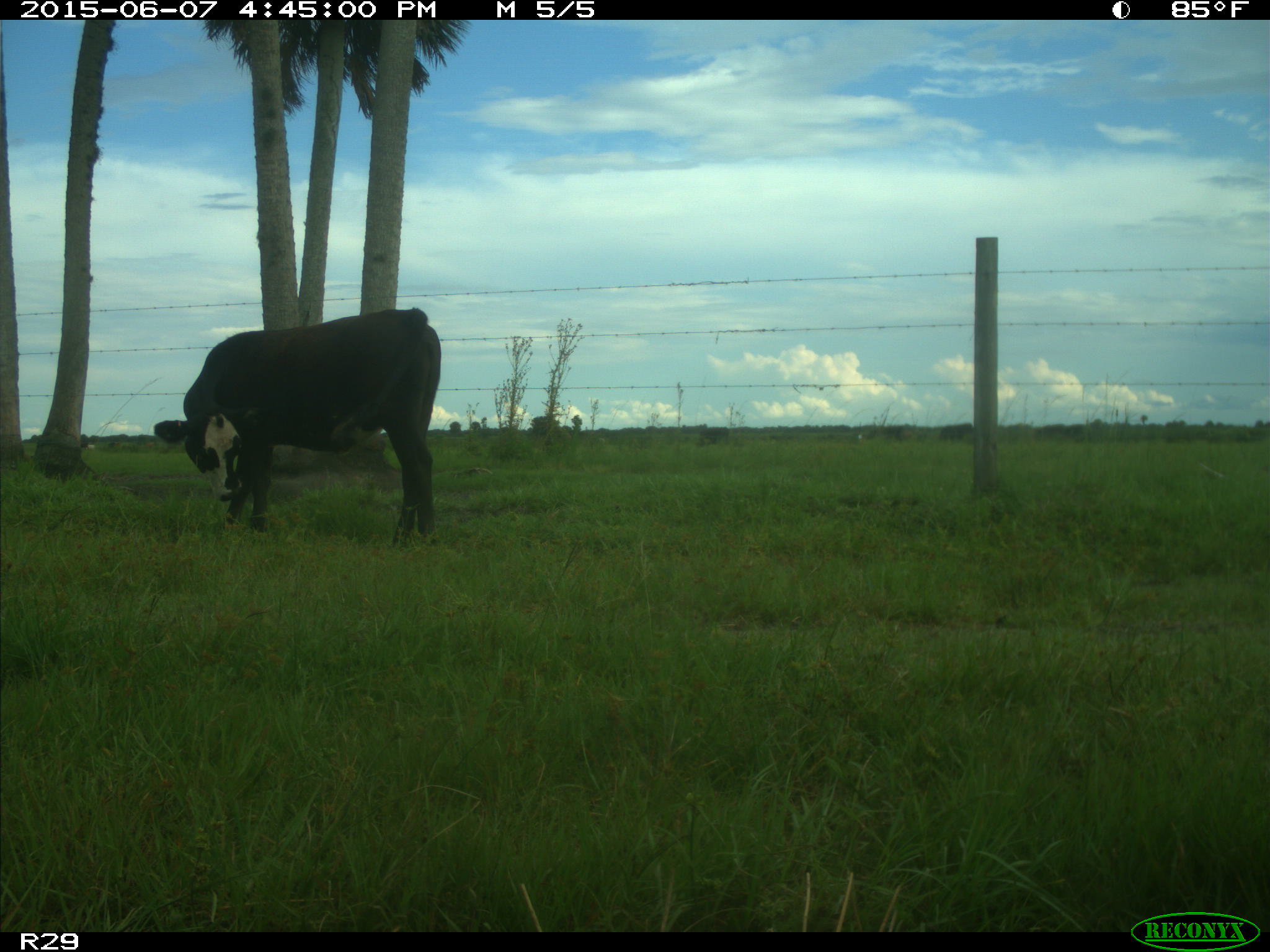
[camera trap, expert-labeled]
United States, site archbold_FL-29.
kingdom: Animalia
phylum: Chordata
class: Mammalia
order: Artiodactyla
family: Bovidae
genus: Bos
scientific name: Bos taurus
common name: domestic cow